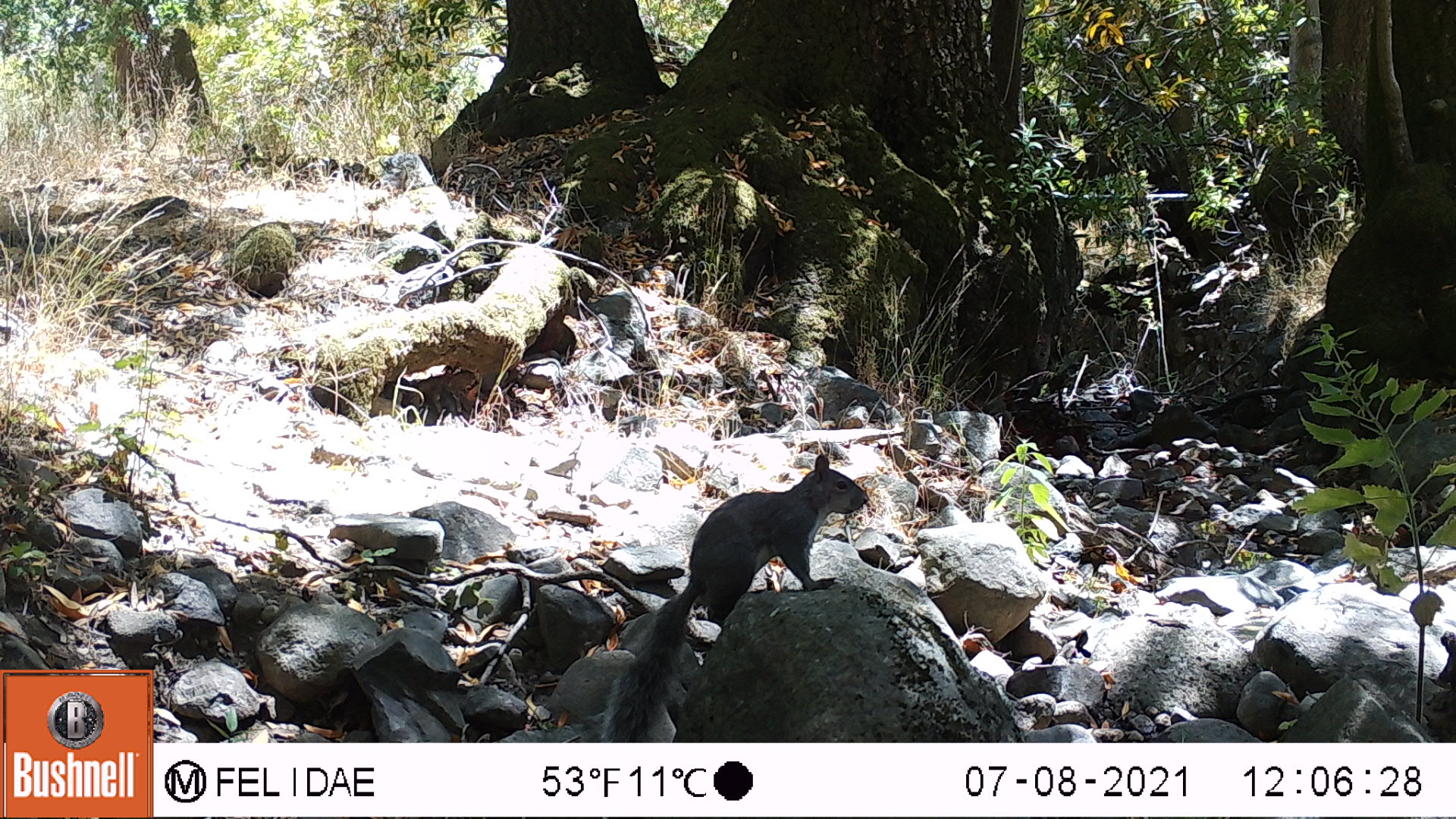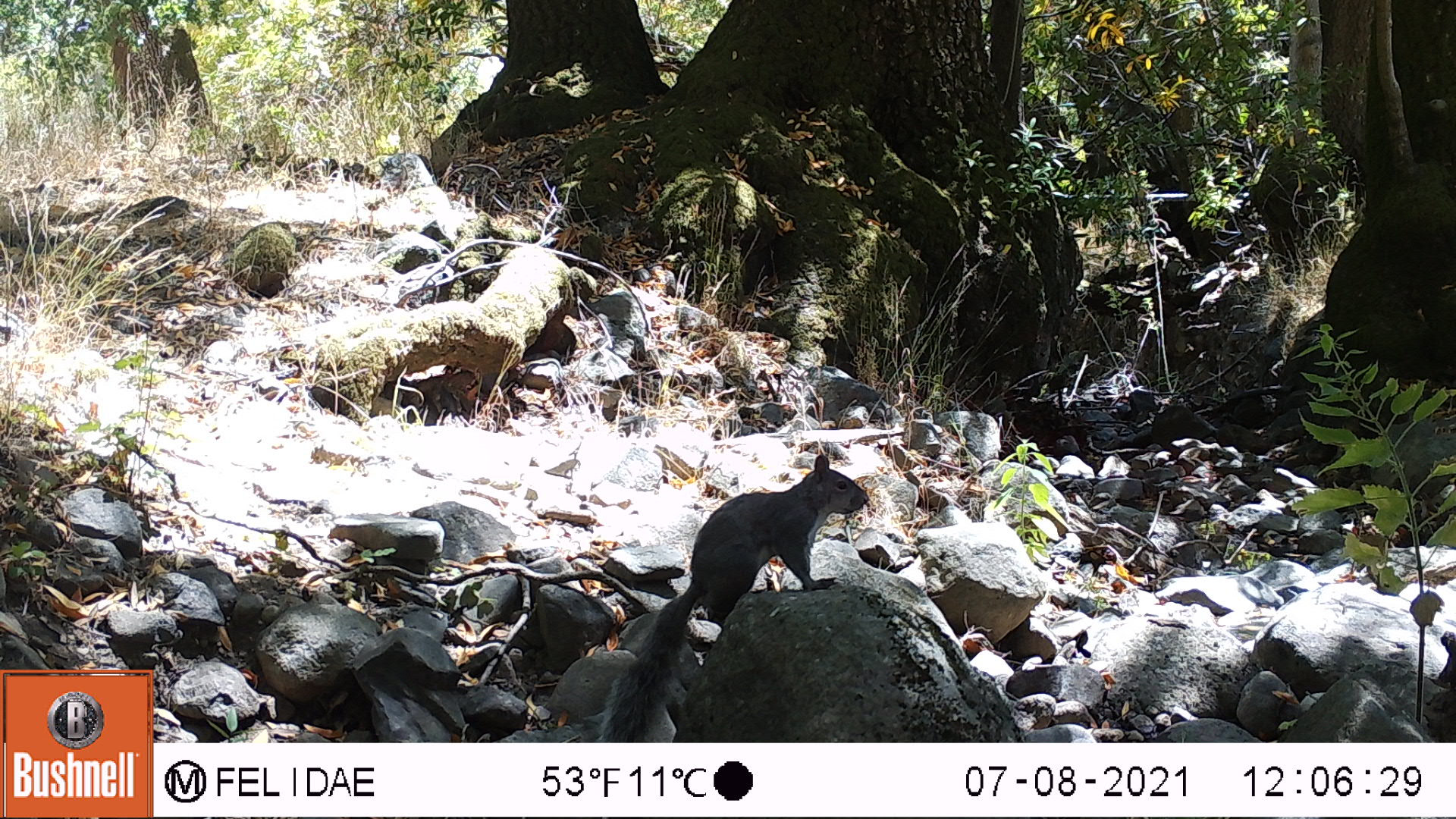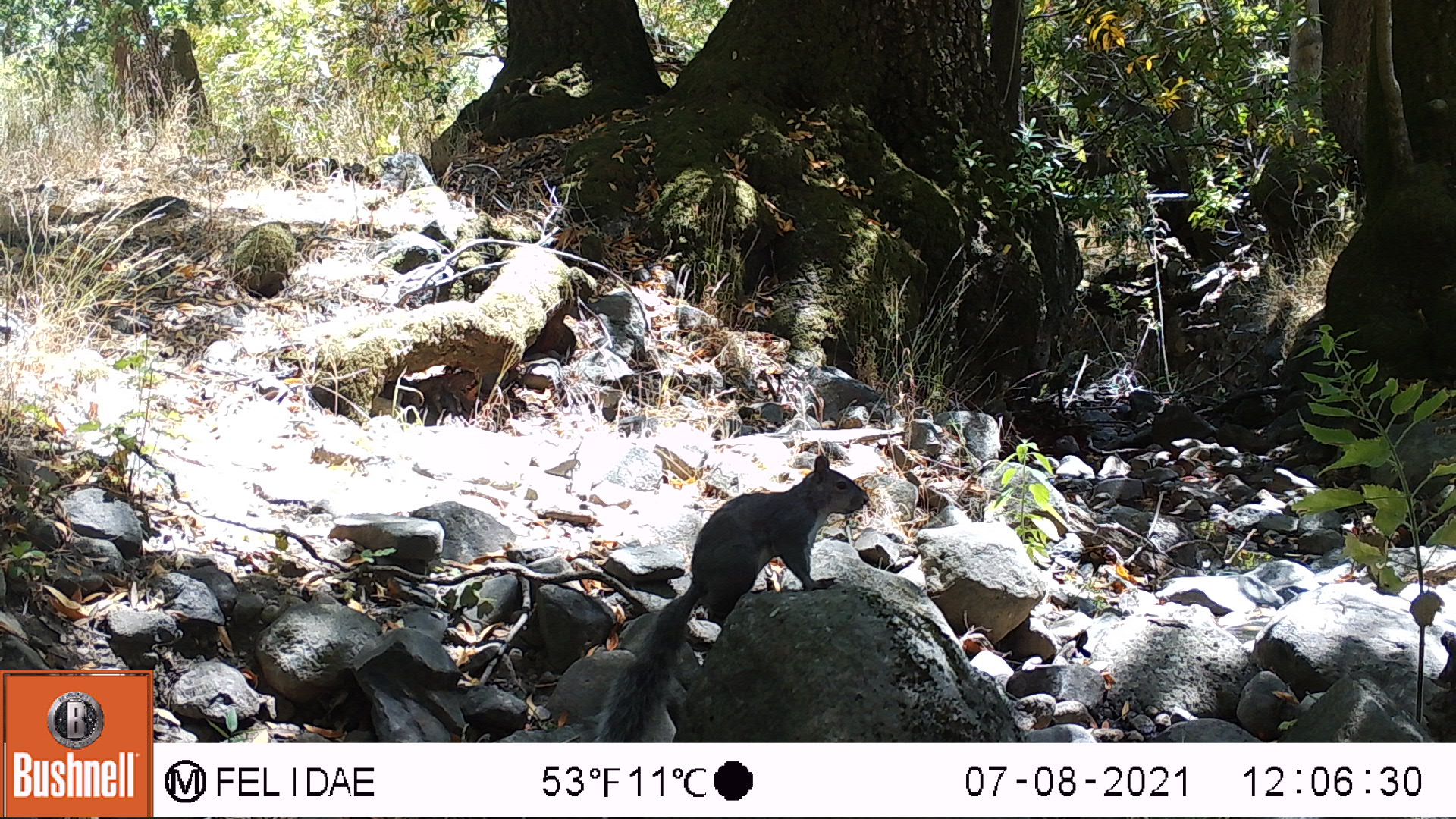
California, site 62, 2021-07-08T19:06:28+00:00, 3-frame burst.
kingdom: Animalia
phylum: Chordata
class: Mammalia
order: Rodentia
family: Sciuridae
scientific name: Sciuridae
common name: squirrel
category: unknown squirrel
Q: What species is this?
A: Unknown squirrel (squirrel) (Sciuridae).